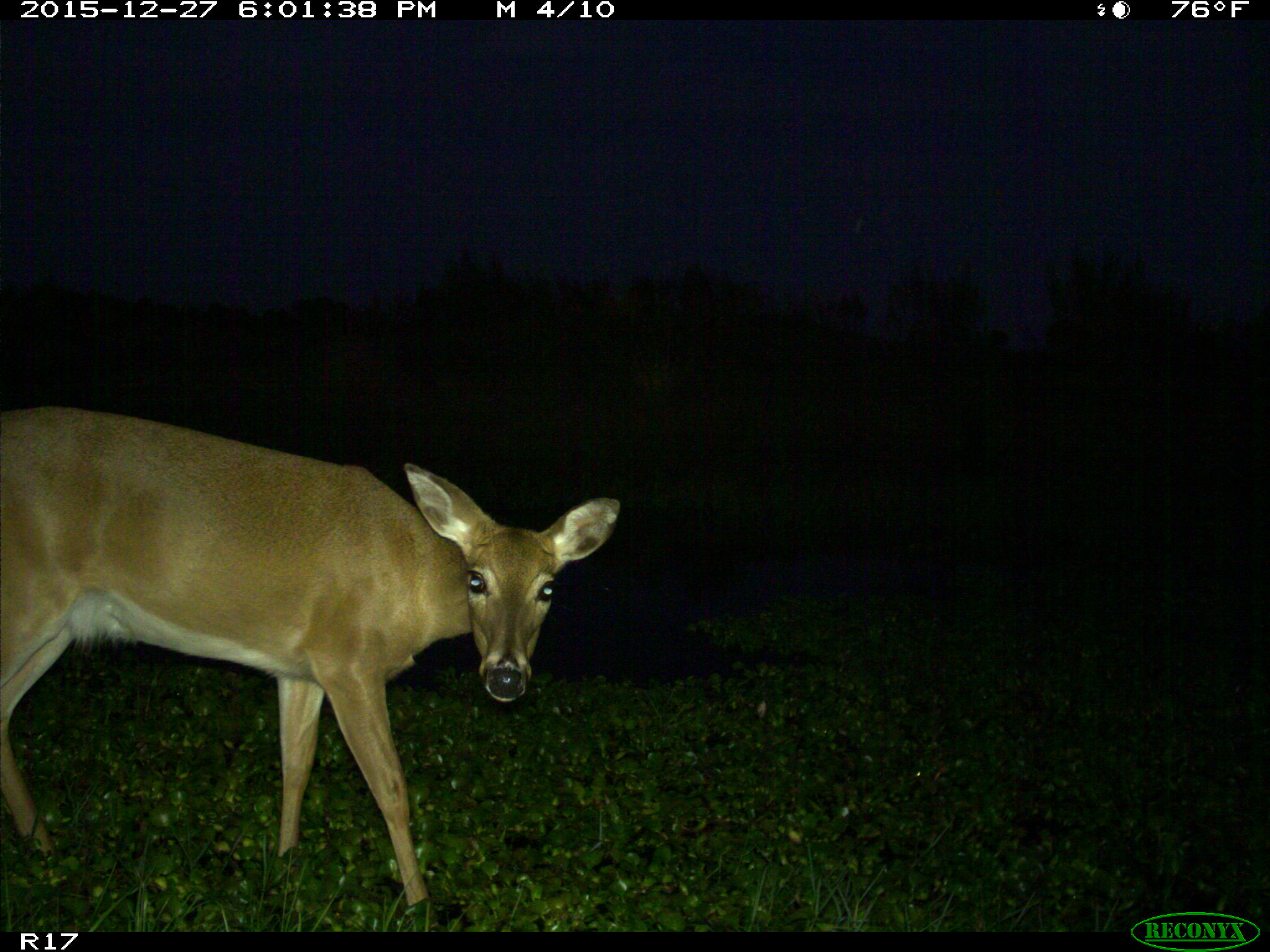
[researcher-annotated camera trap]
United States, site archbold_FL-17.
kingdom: Animalia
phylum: Chordata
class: Mammalia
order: Artiodactyla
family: Cervidae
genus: Odocoileus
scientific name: Odocoileus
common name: deer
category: unidentified deer